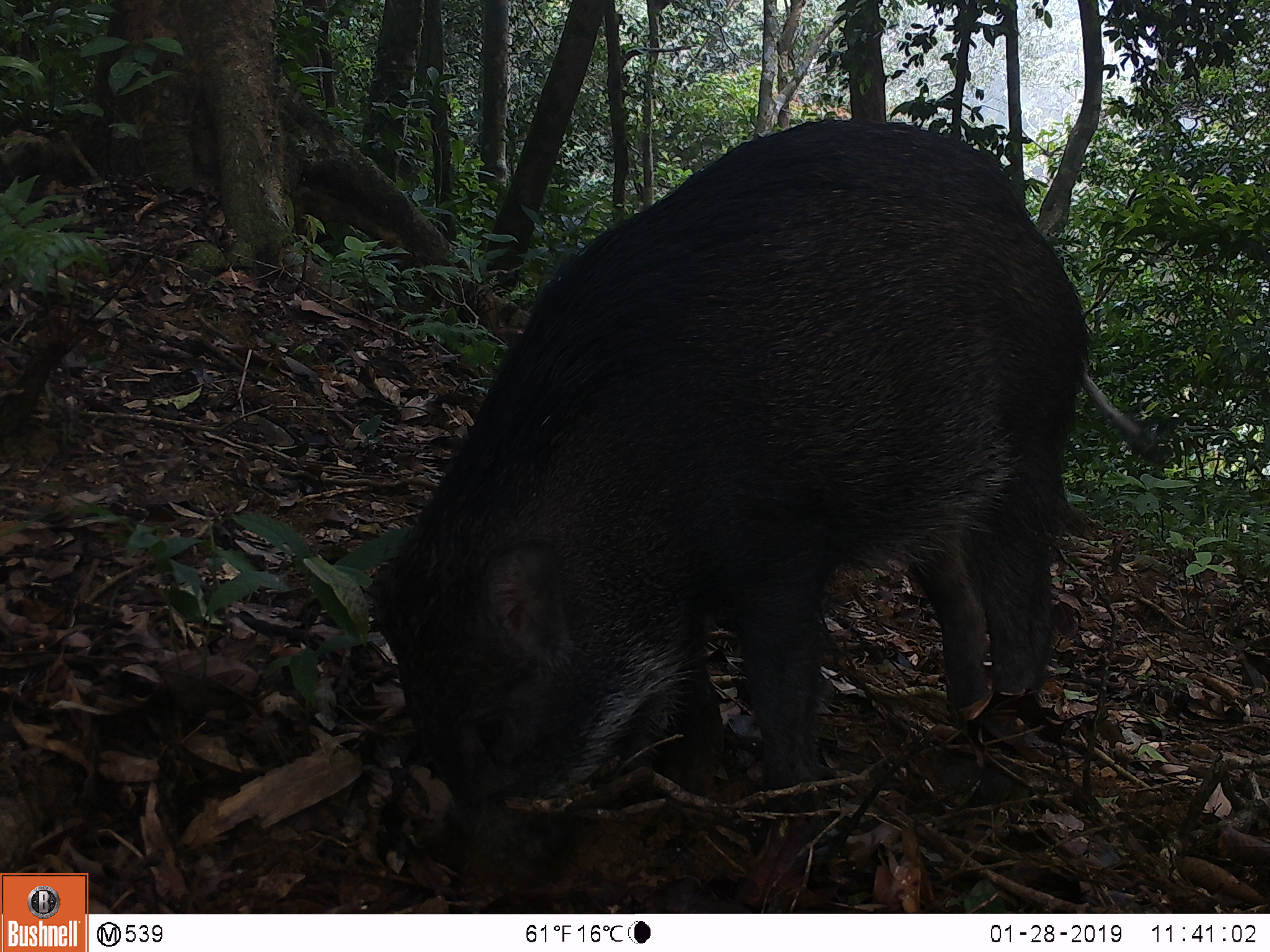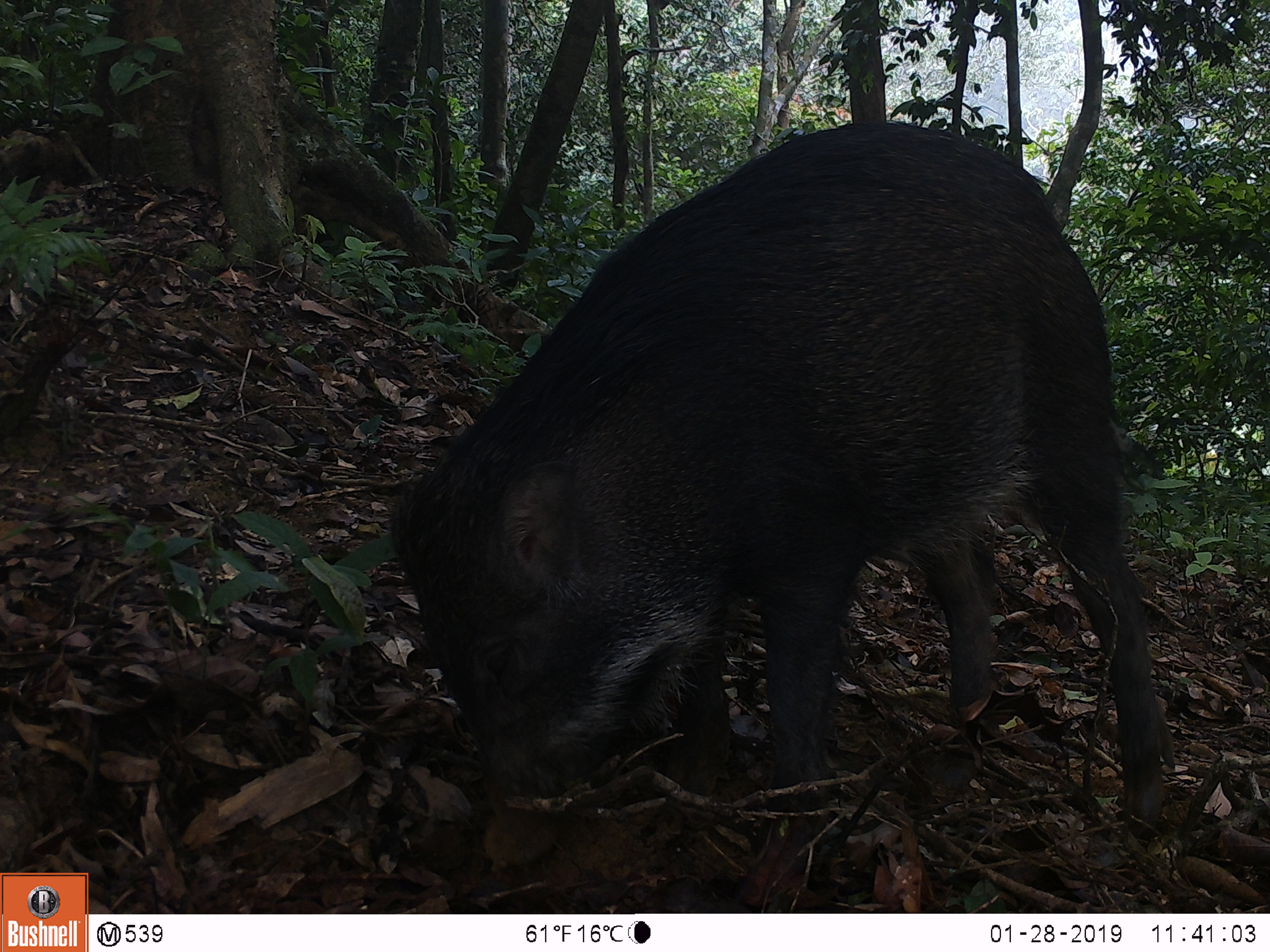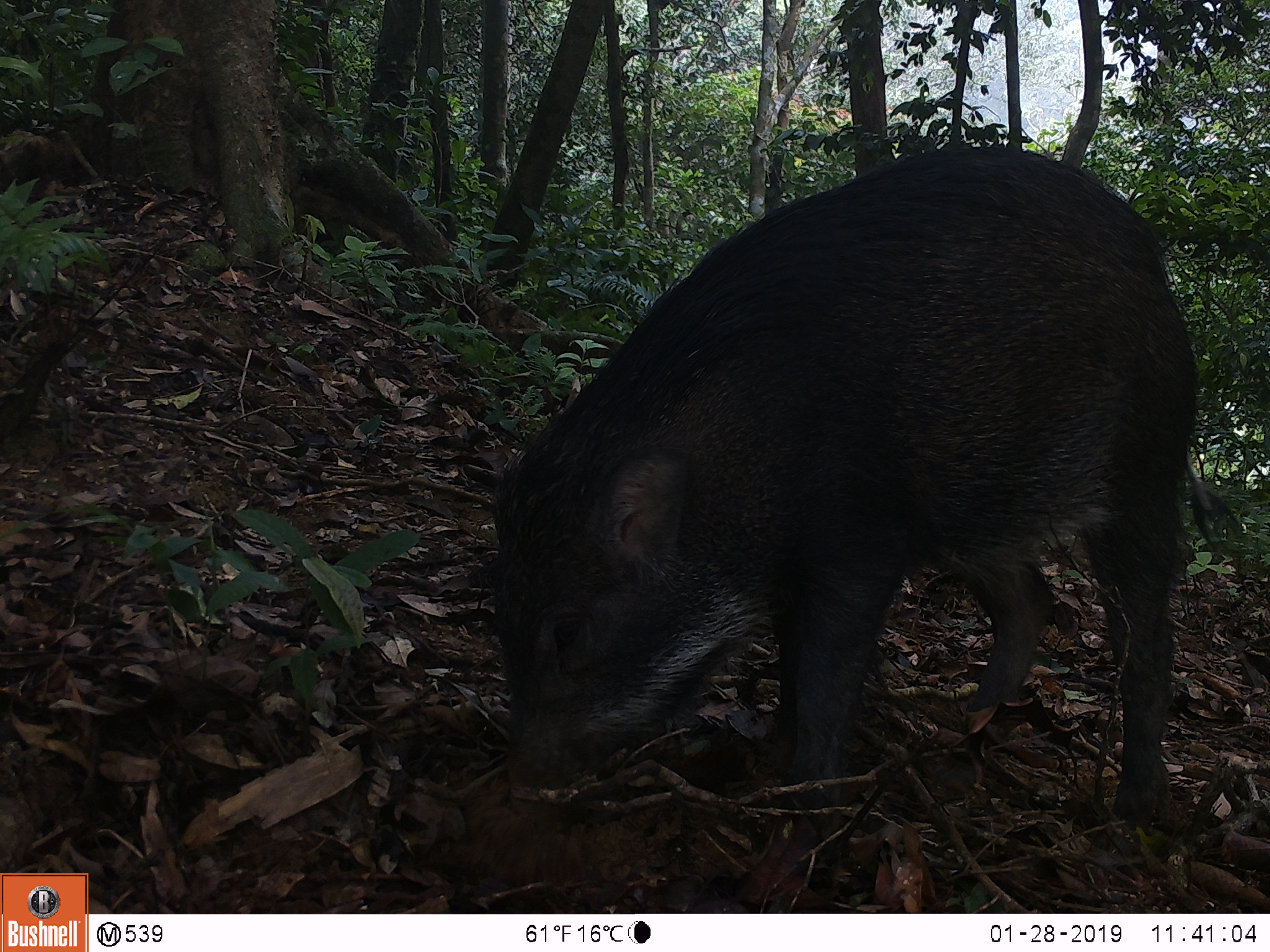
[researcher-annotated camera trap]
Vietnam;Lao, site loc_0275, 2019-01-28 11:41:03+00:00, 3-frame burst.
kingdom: Animalia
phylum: Chordata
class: Mammalia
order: Artiodactyla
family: Suidae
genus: Sus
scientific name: Sus scrofa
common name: eurasian wild pig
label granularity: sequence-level